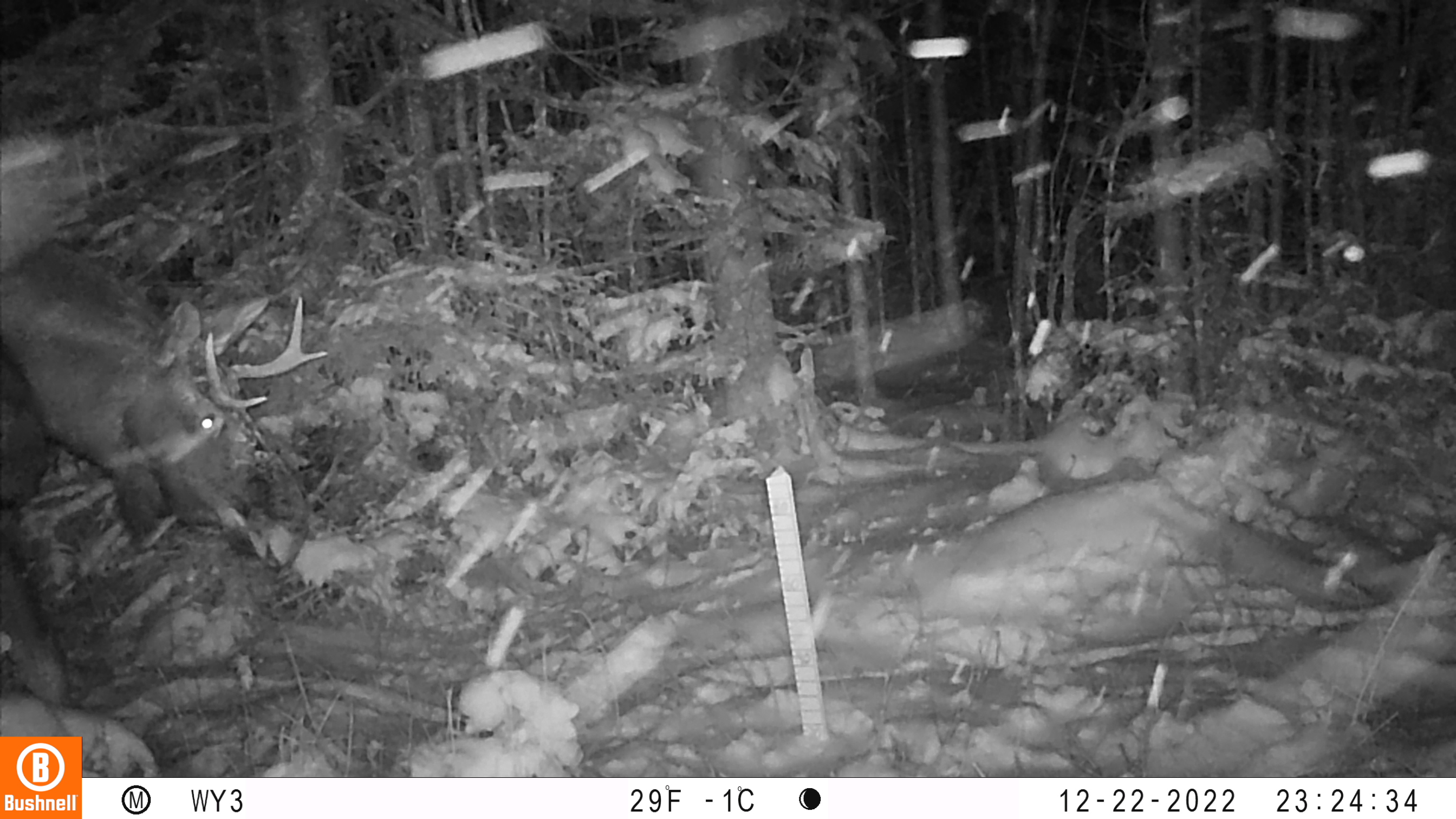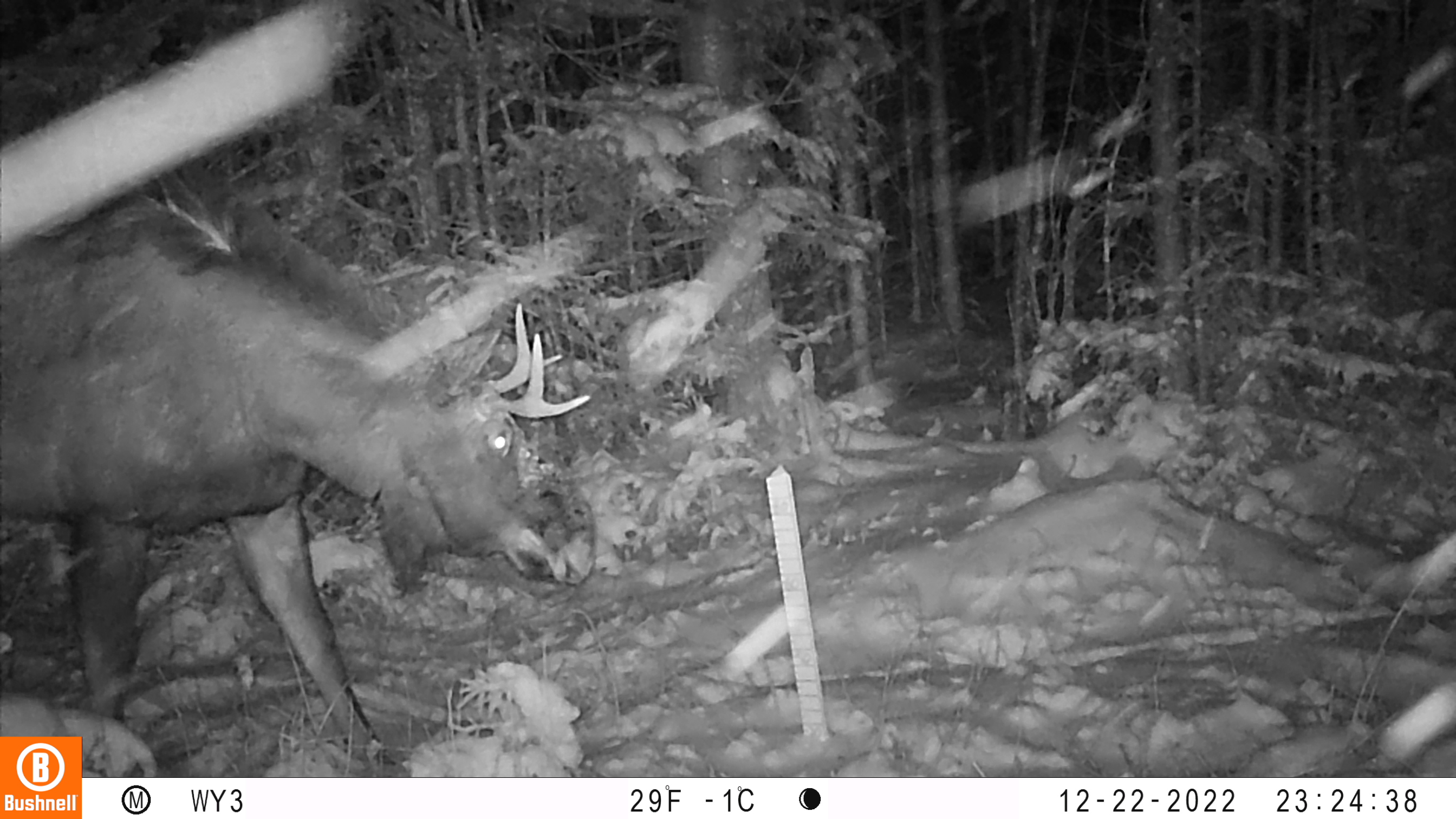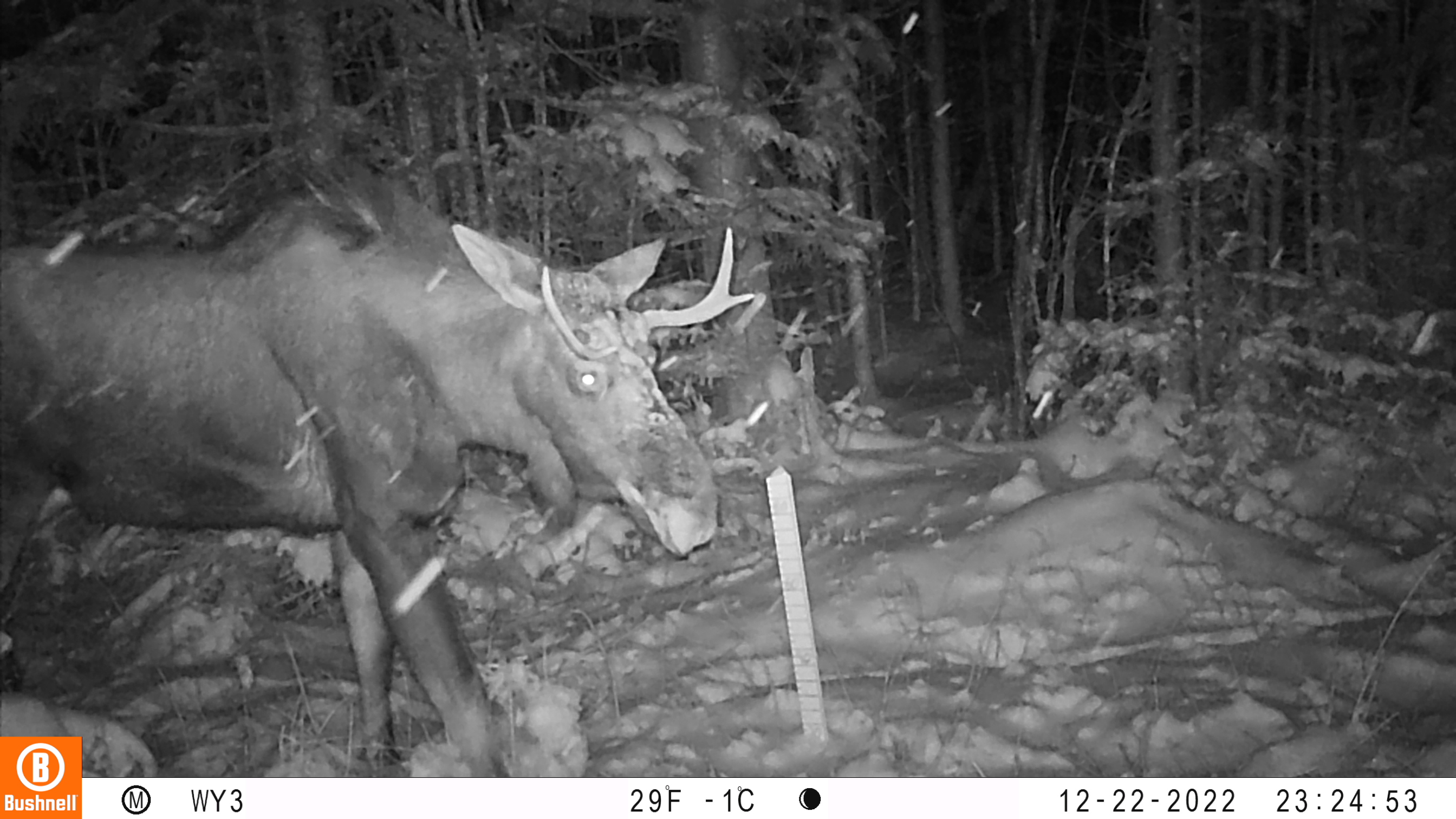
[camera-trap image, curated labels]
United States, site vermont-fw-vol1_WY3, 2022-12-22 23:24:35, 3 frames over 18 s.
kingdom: Animalia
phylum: Chordata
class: Mammalia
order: Artiodactyla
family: Cervidae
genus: Alces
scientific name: Alces alces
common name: moose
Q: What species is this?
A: Moose (Alces alces).